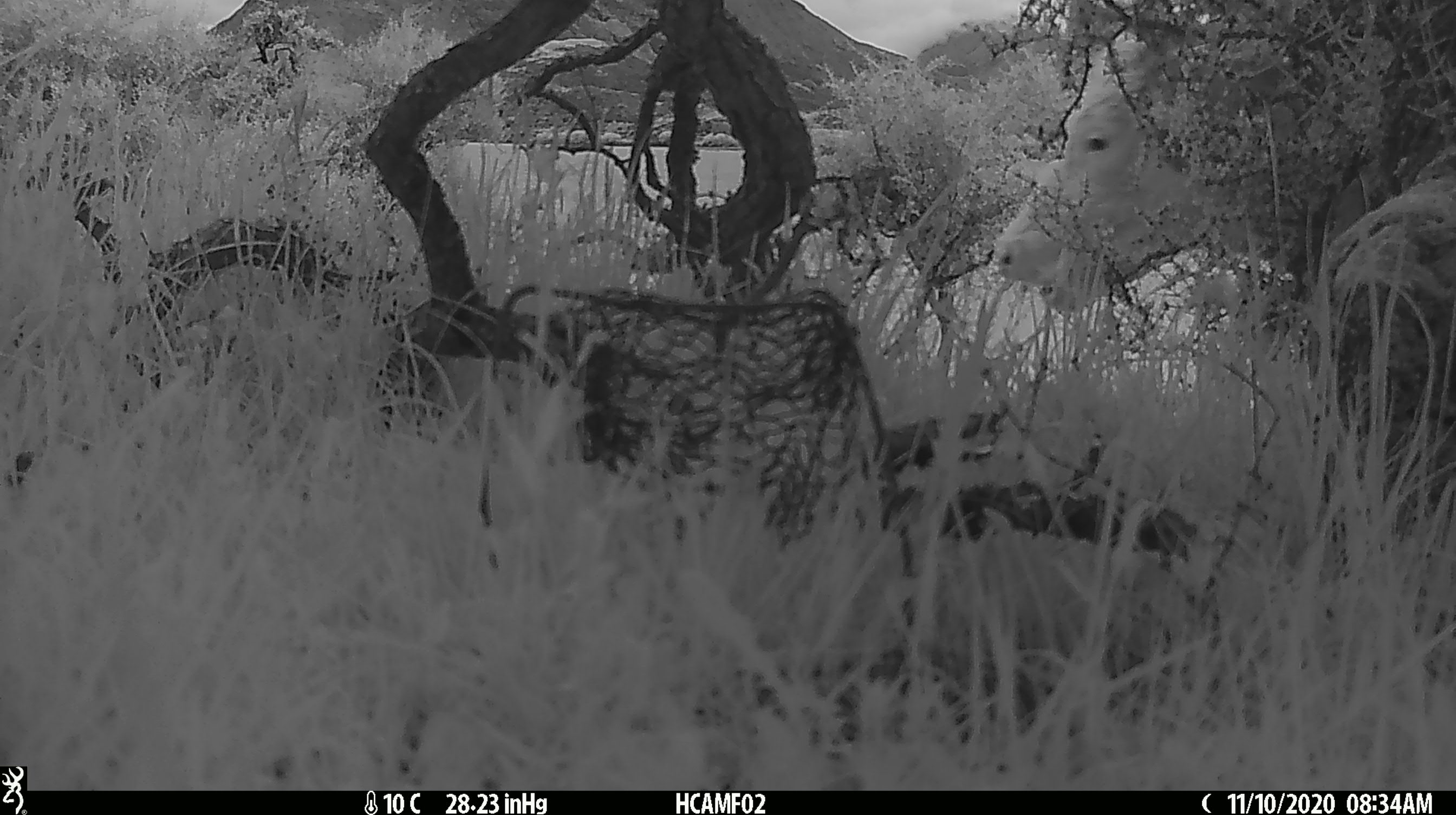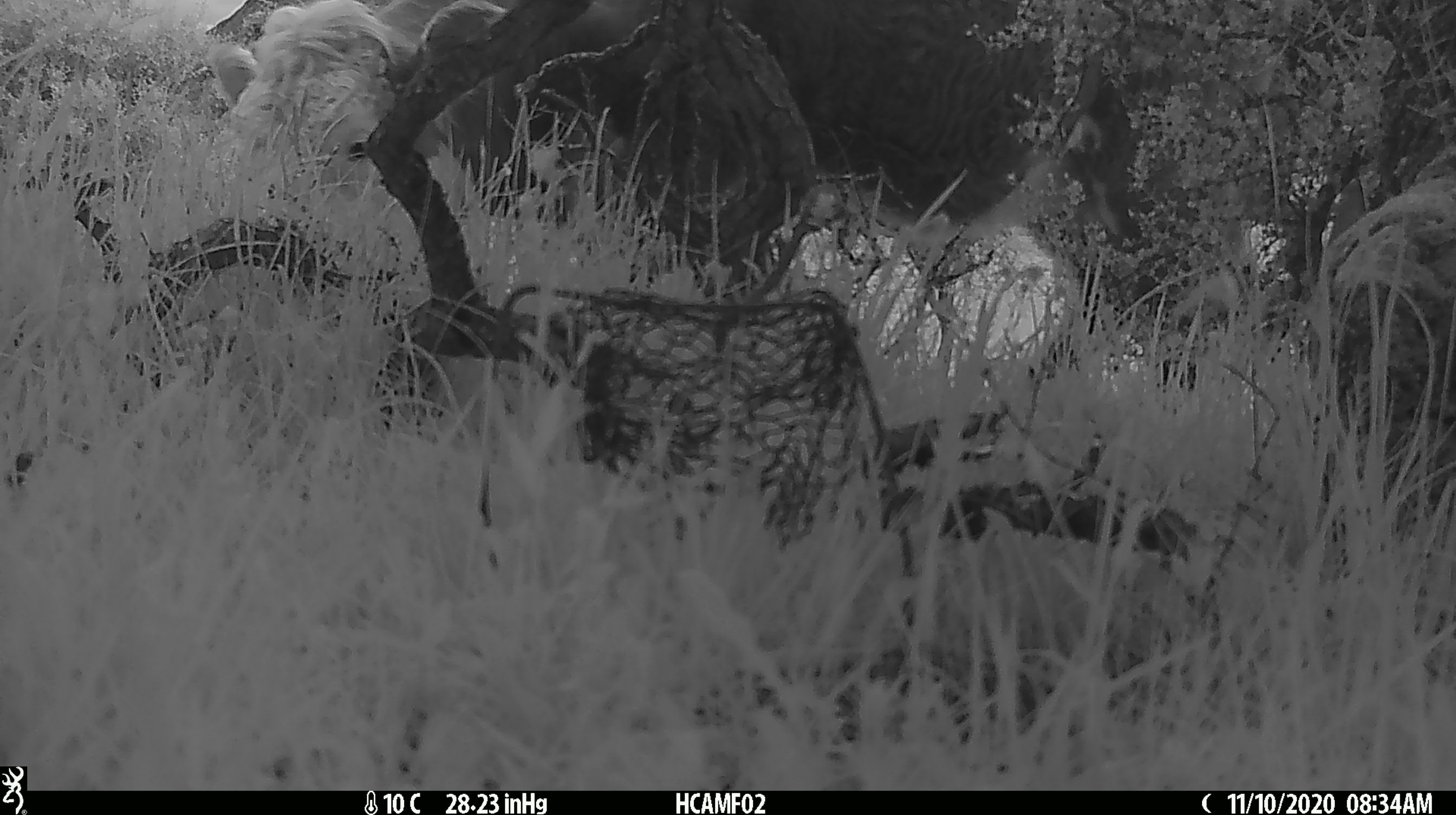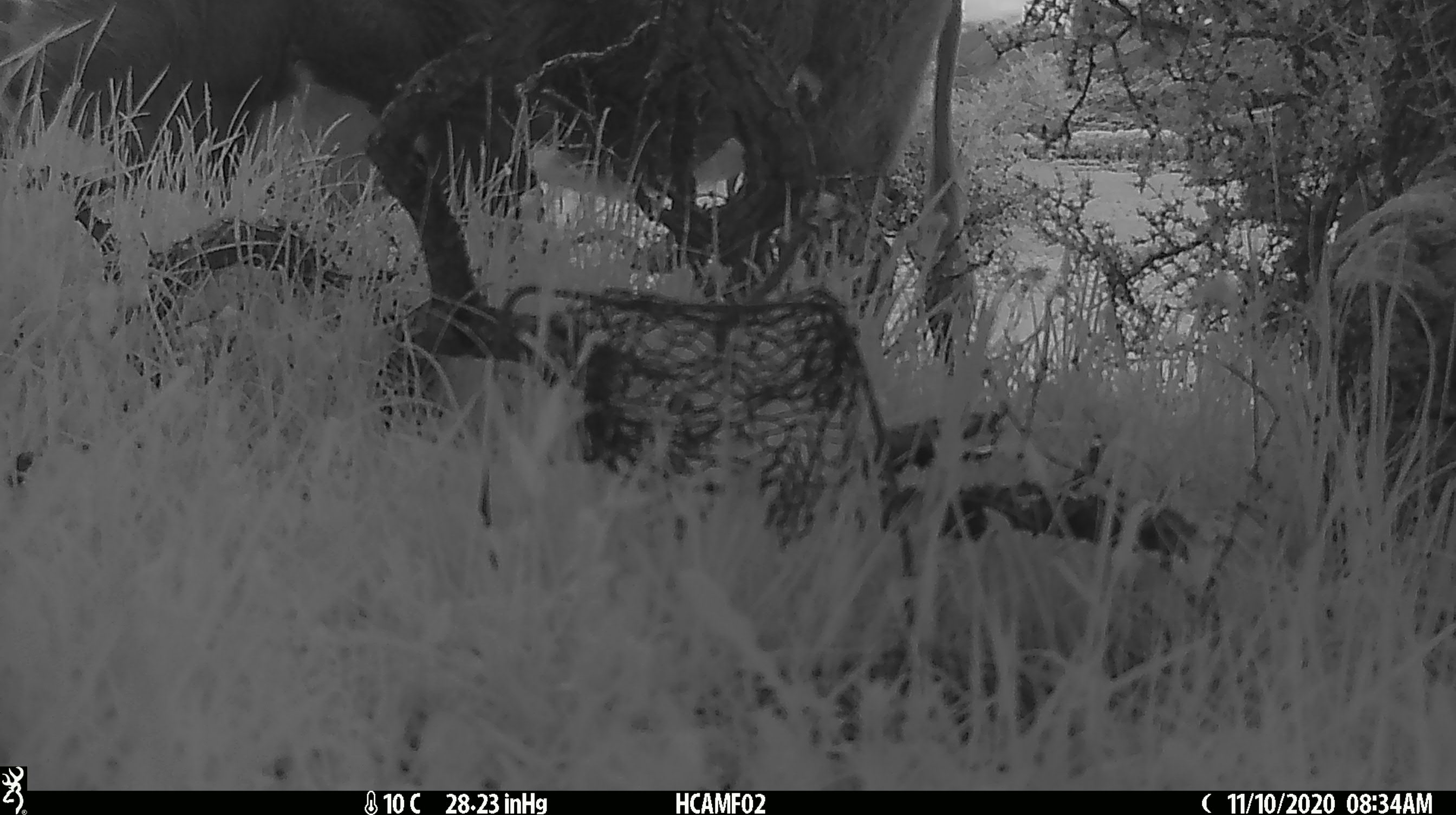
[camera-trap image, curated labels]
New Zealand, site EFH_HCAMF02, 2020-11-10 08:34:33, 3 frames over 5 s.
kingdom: Animalia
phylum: Chordata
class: Mammalia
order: Artiodactyla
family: Bovidae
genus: Bos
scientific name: Bos taurus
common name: domestic cow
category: cow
Cow (domestic cow) (Bos taurus).